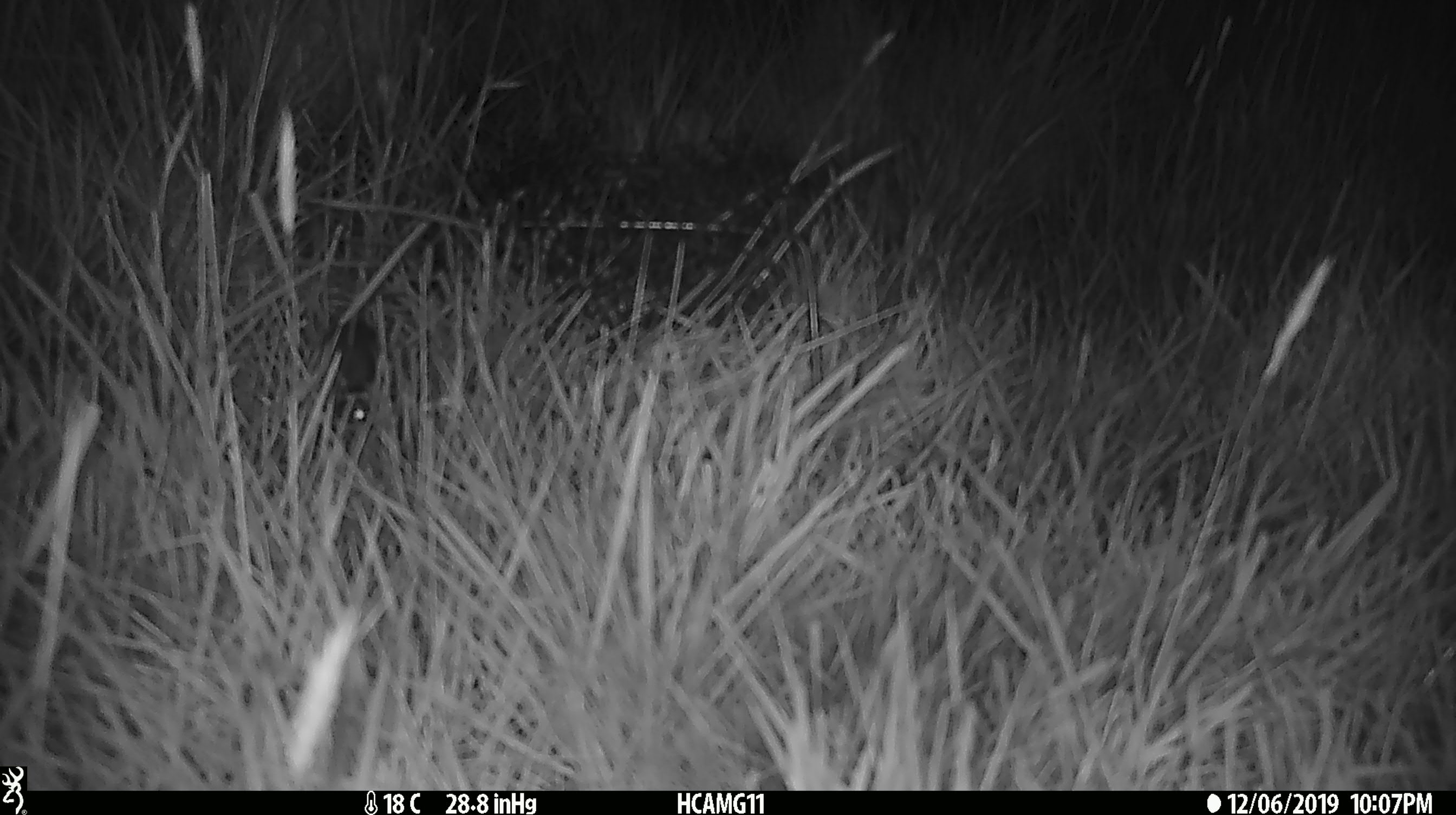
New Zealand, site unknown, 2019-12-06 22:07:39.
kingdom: Animalia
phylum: Chordata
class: Mammalia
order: Rodentia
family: Muridae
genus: Mus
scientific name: Mus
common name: mouse